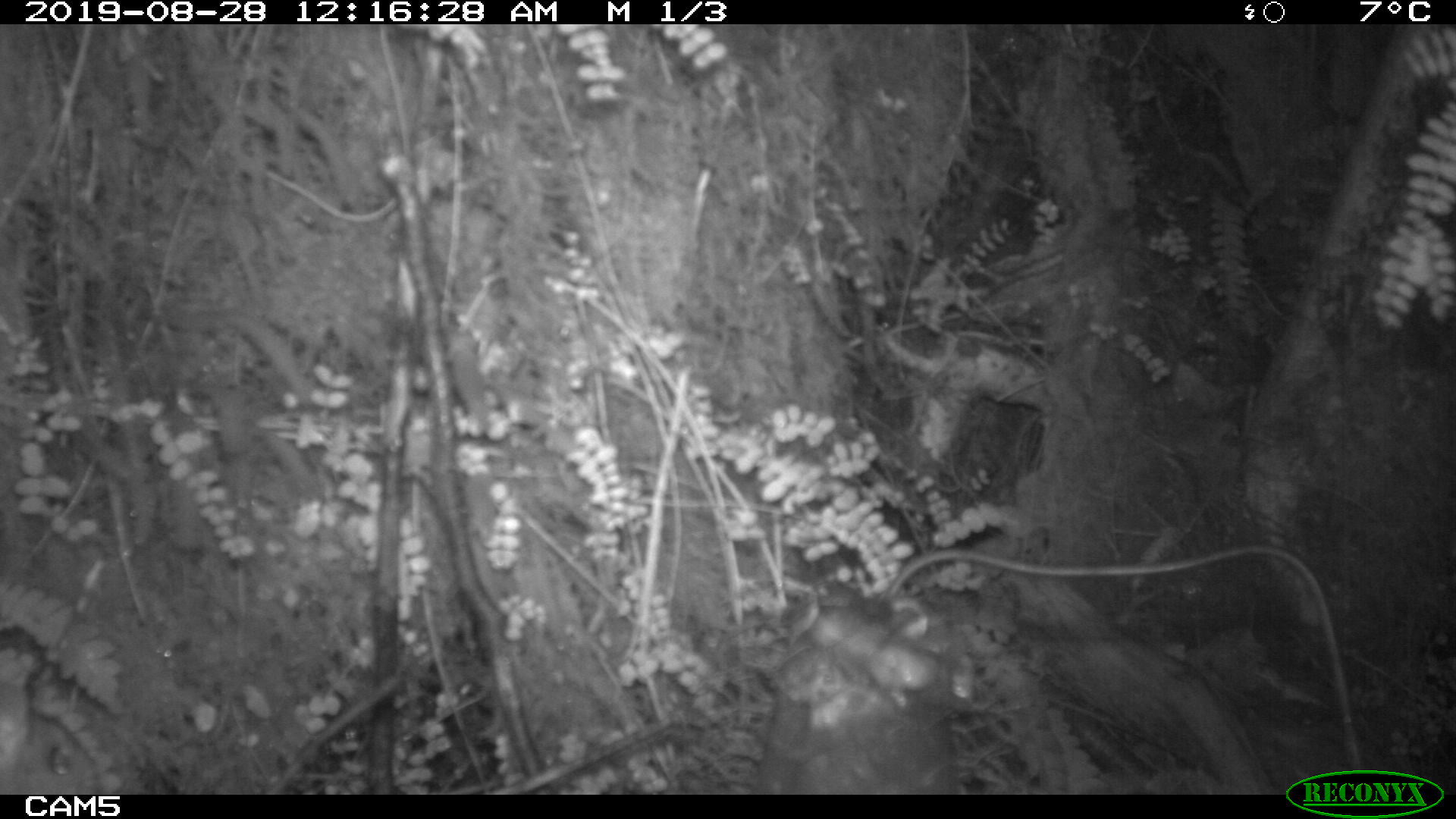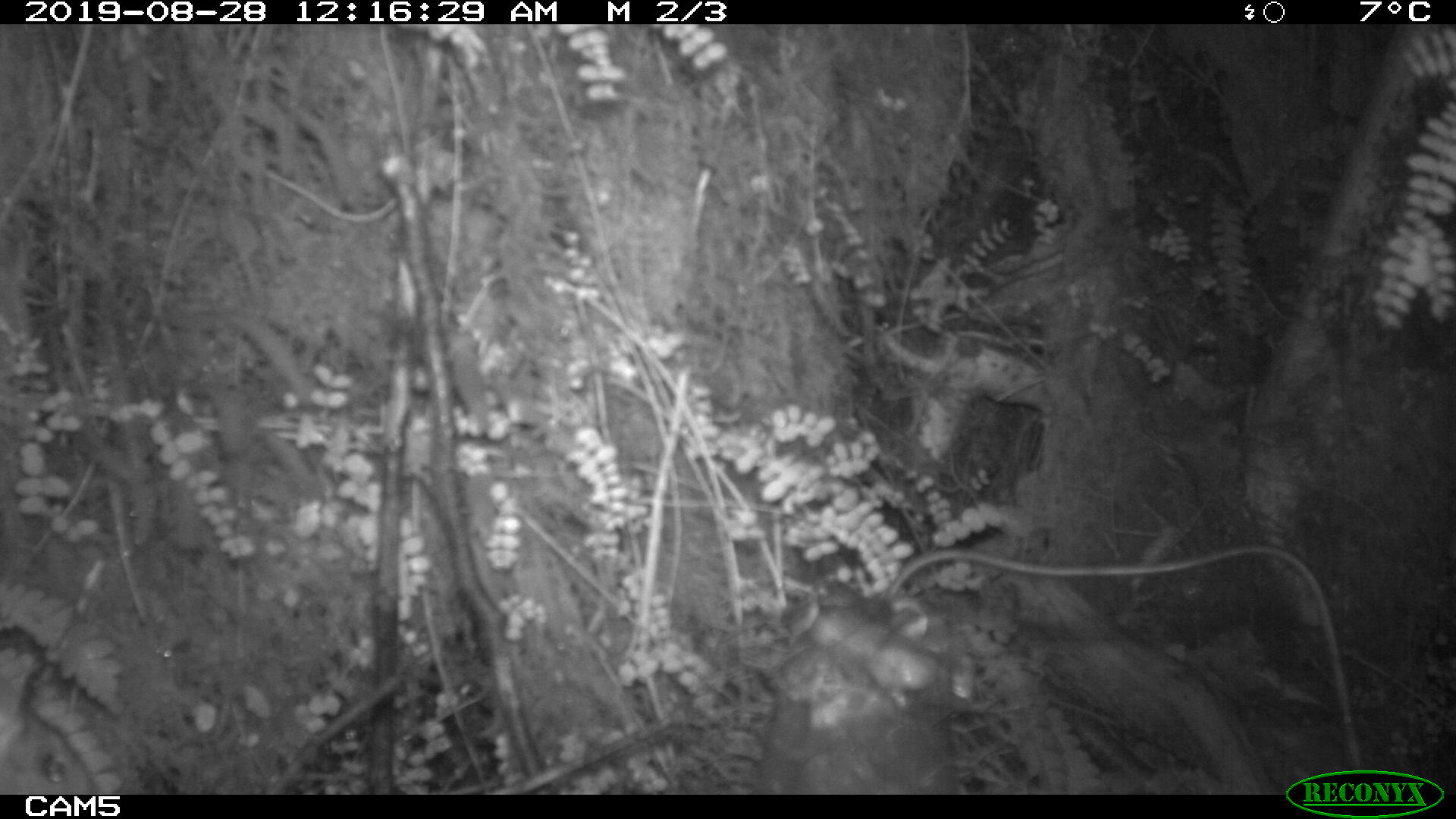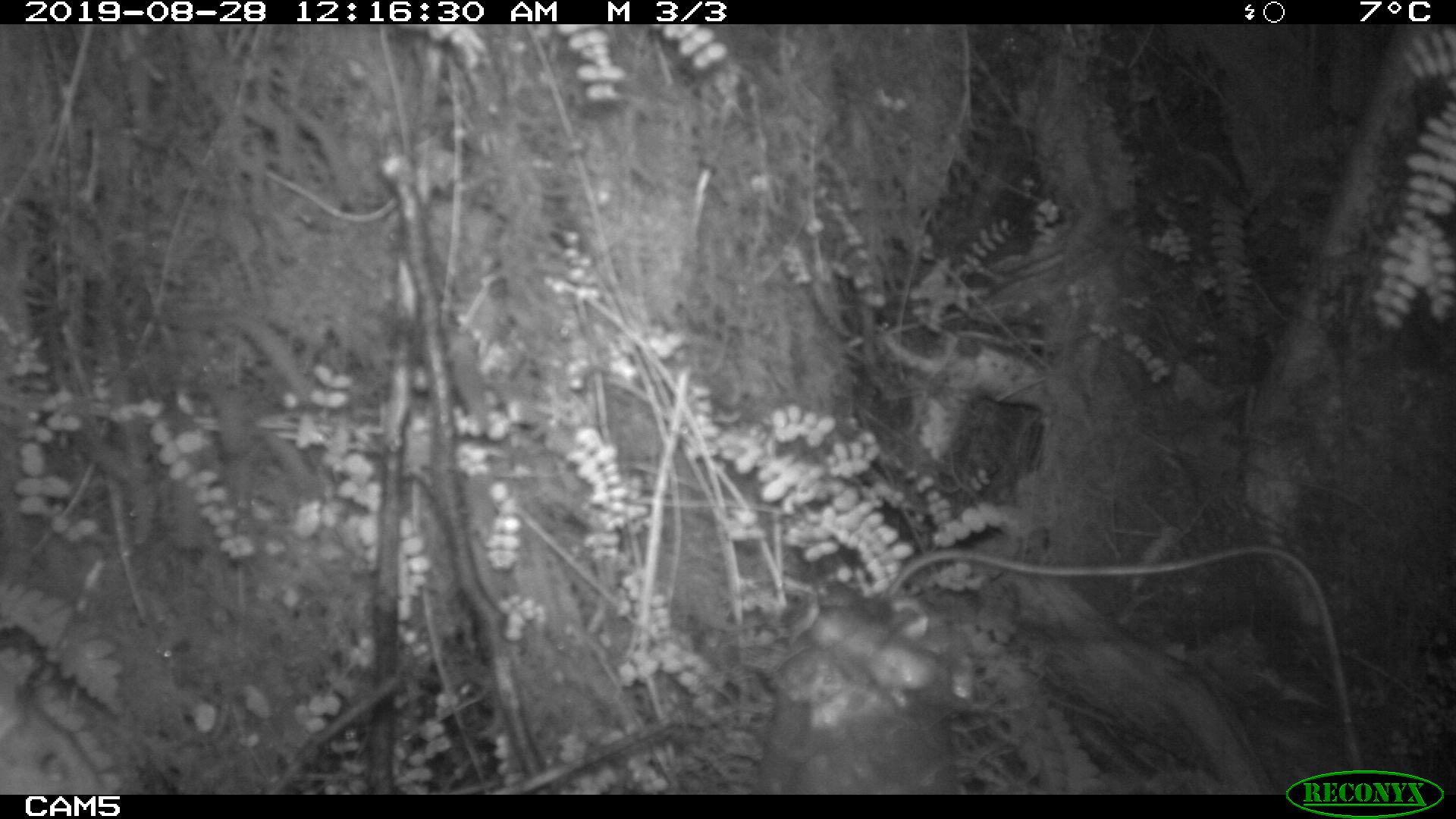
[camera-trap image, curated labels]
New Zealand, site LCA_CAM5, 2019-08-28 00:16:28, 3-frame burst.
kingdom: Animalia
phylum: Chordata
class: Mammalia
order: Rodentia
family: Muridae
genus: Rattus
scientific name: Rattus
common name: rat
Rat (Rattus).